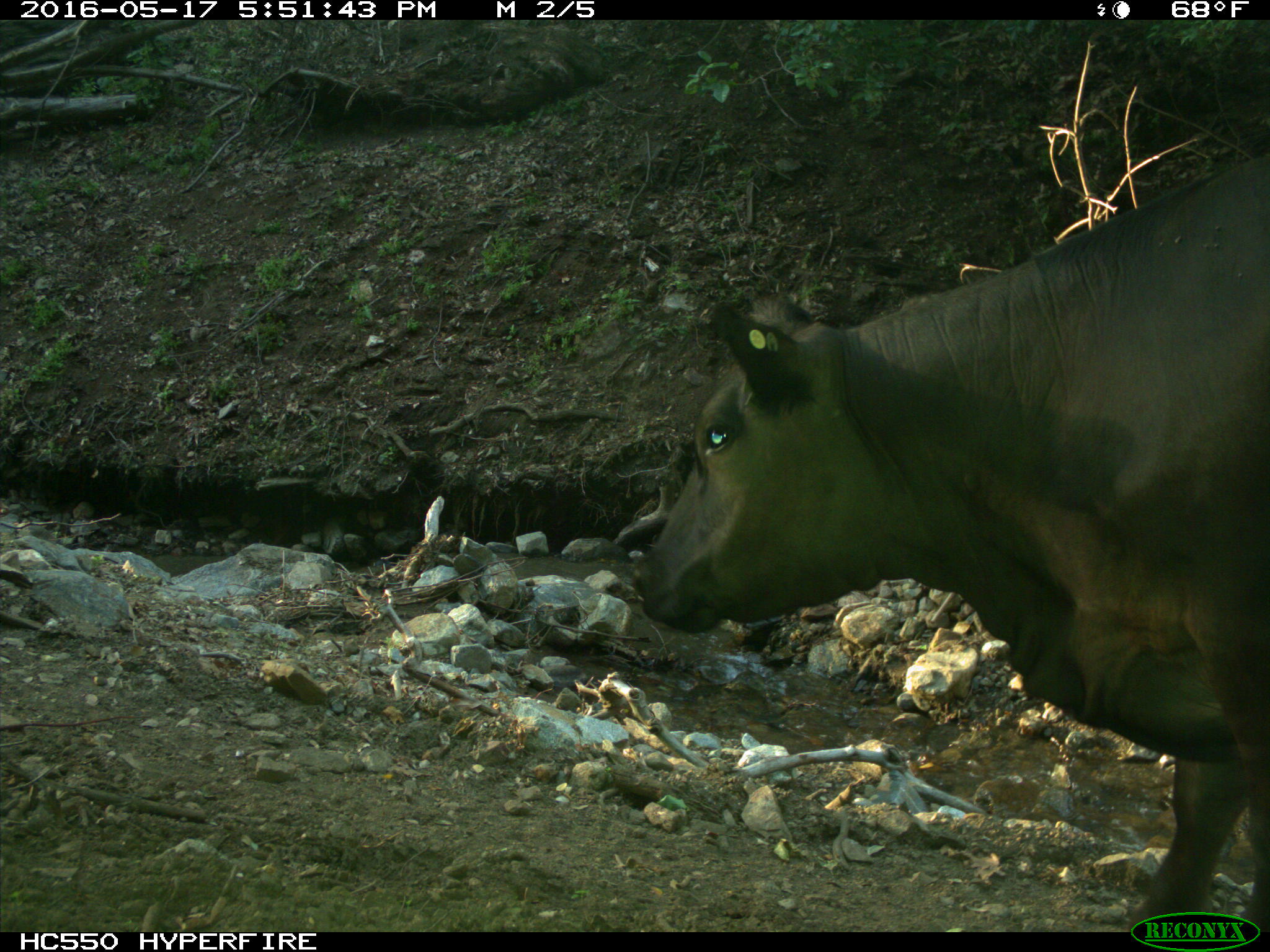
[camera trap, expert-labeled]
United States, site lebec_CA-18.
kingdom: Animalia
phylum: Chordata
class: Mammalia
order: Artiodactyla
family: Bovidae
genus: Bos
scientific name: Bos taurus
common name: domestic cow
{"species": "Bos taurus (domestic cow)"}